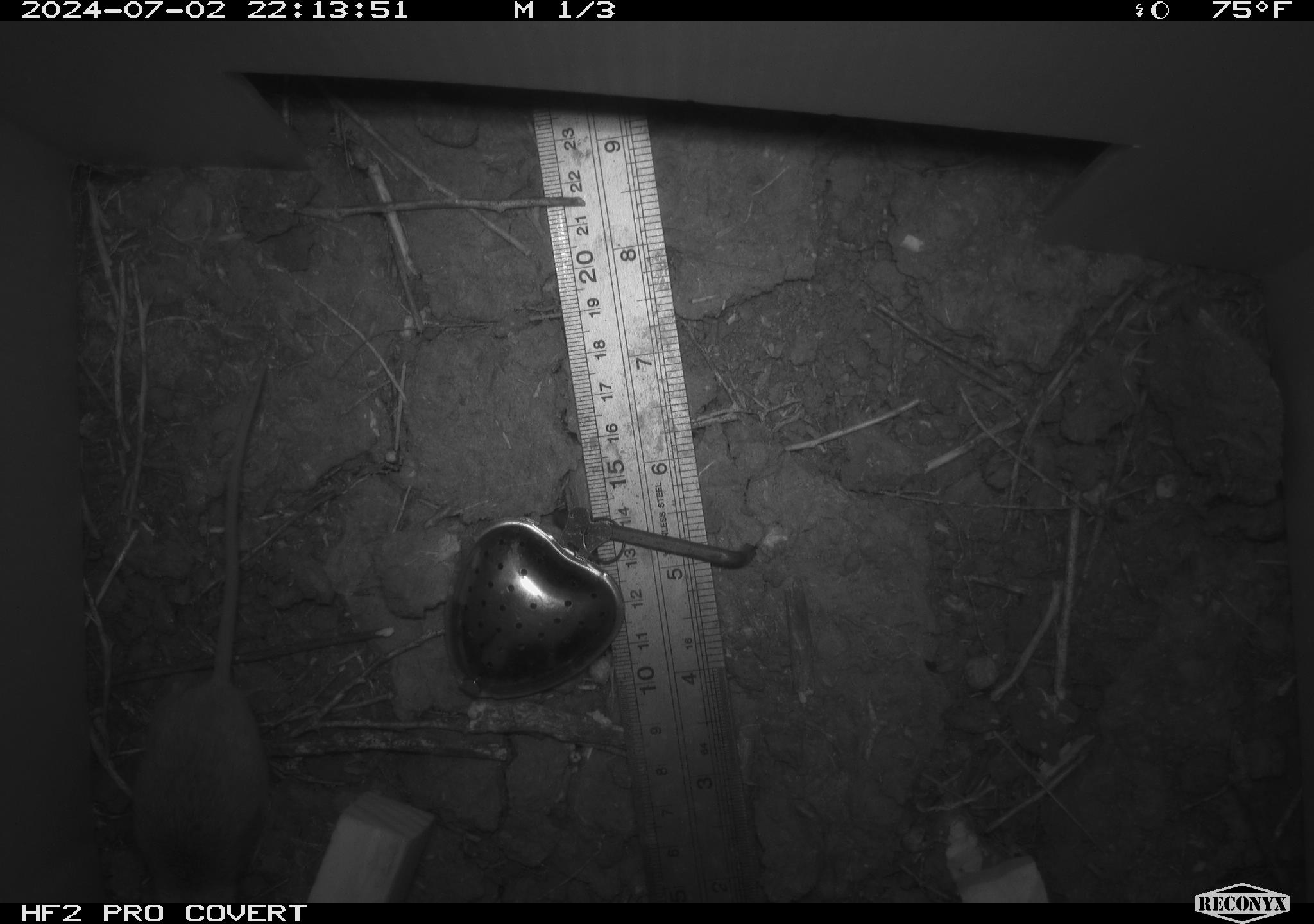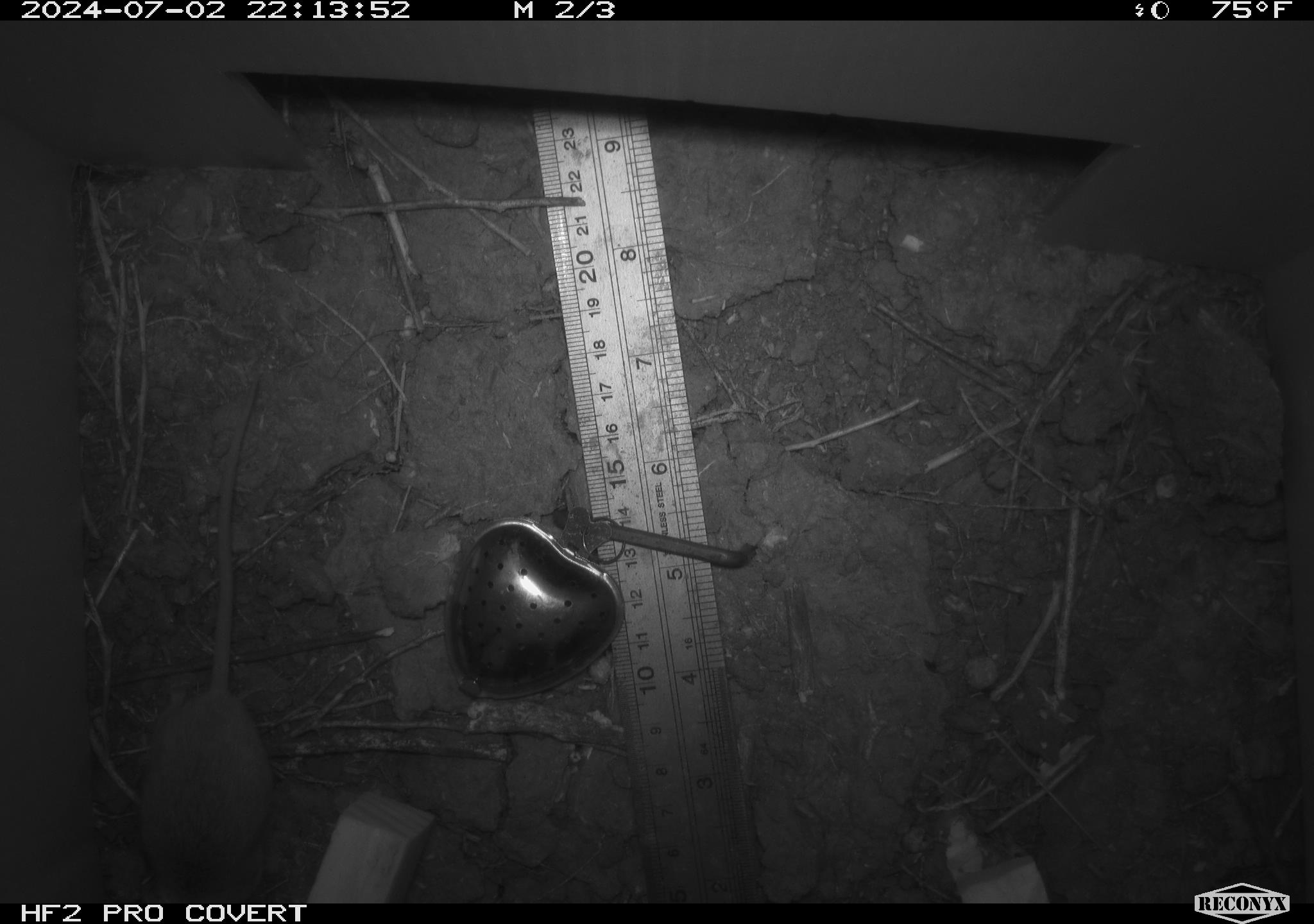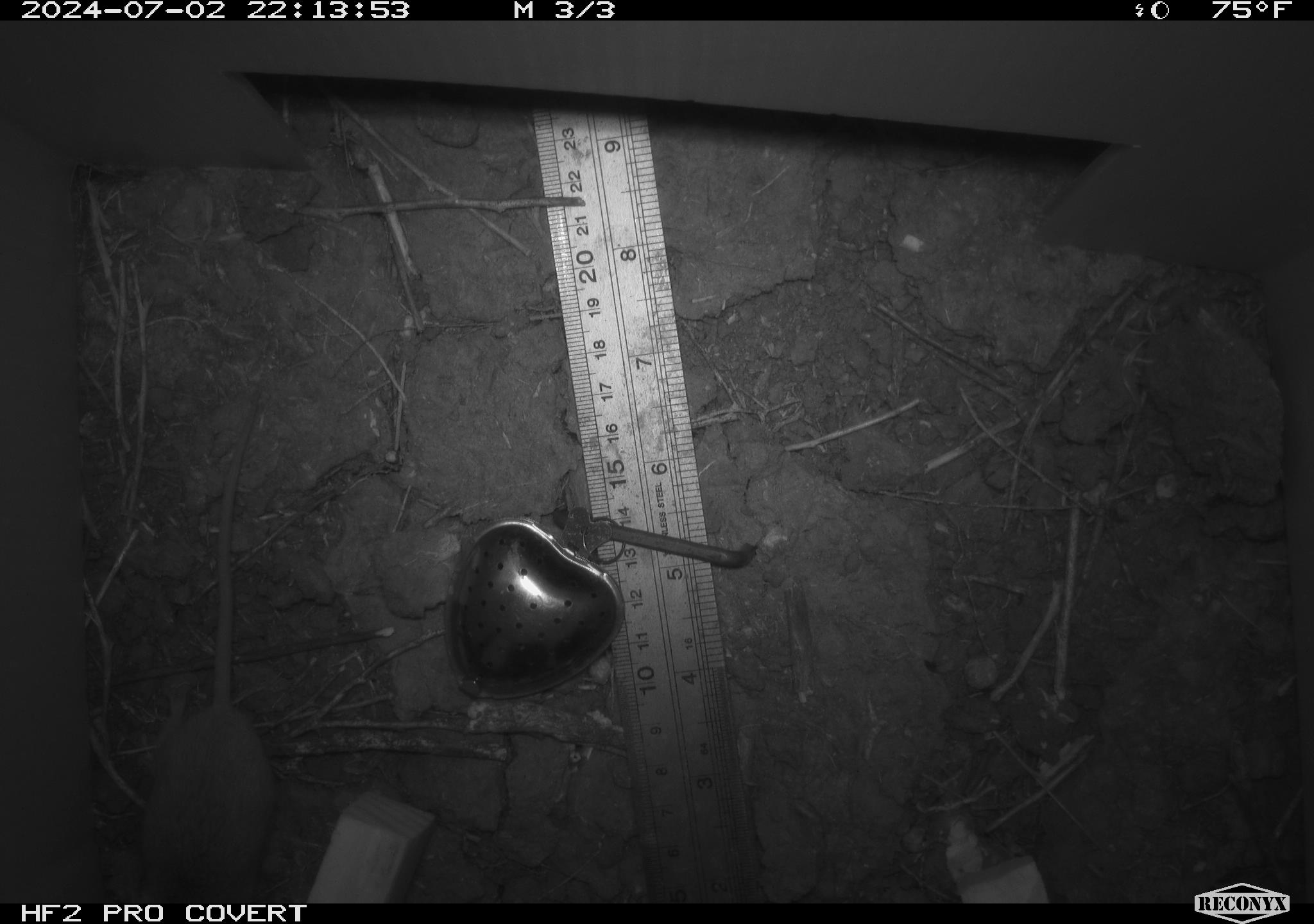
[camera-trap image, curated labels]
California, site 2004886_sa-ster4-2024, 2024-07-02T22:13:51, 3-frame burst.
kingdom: Animalia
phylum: Chordata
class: Mammalia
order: Rodentia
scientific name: Rodentia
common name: mouse species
Mouse species (Rodentia).